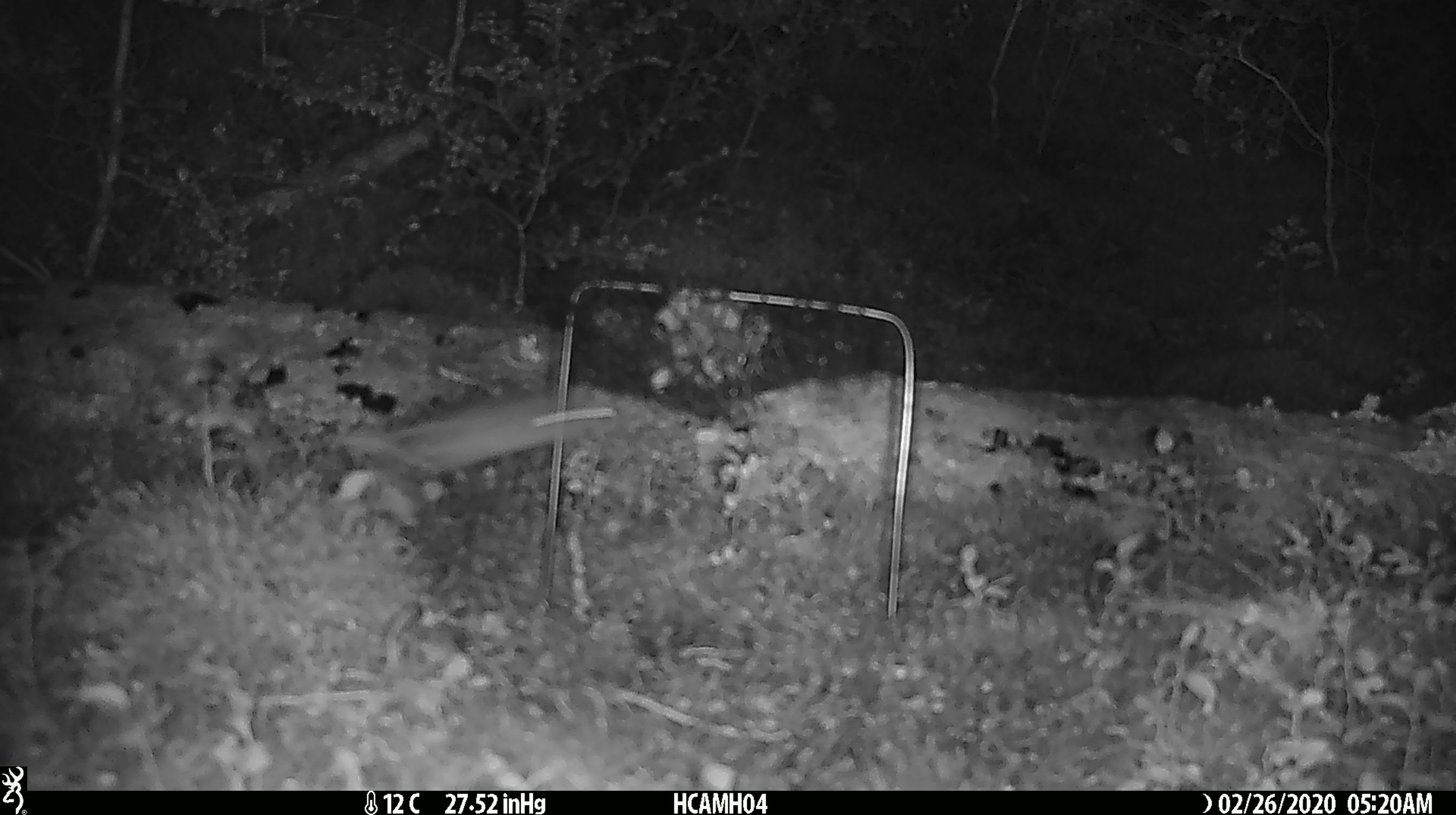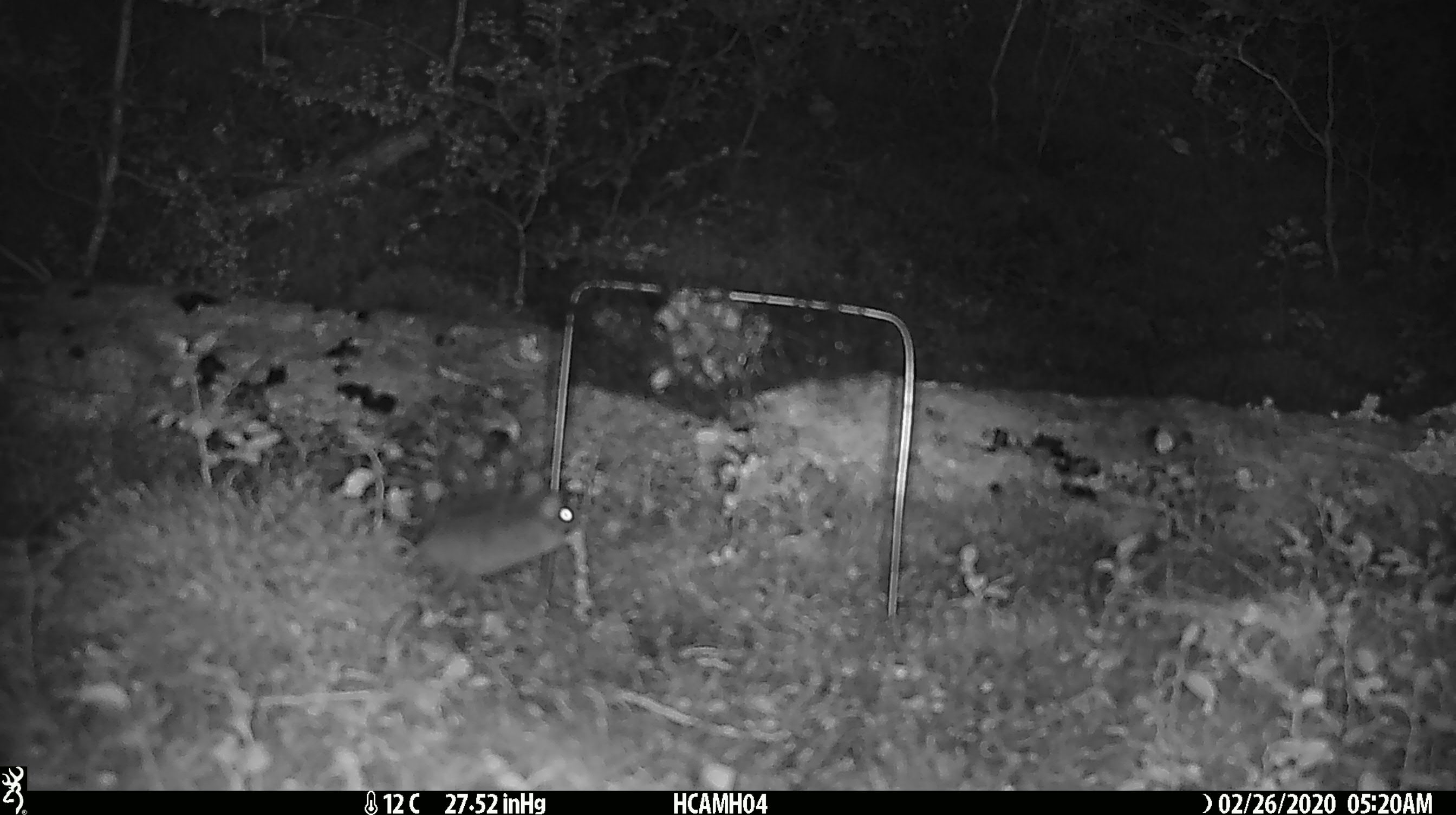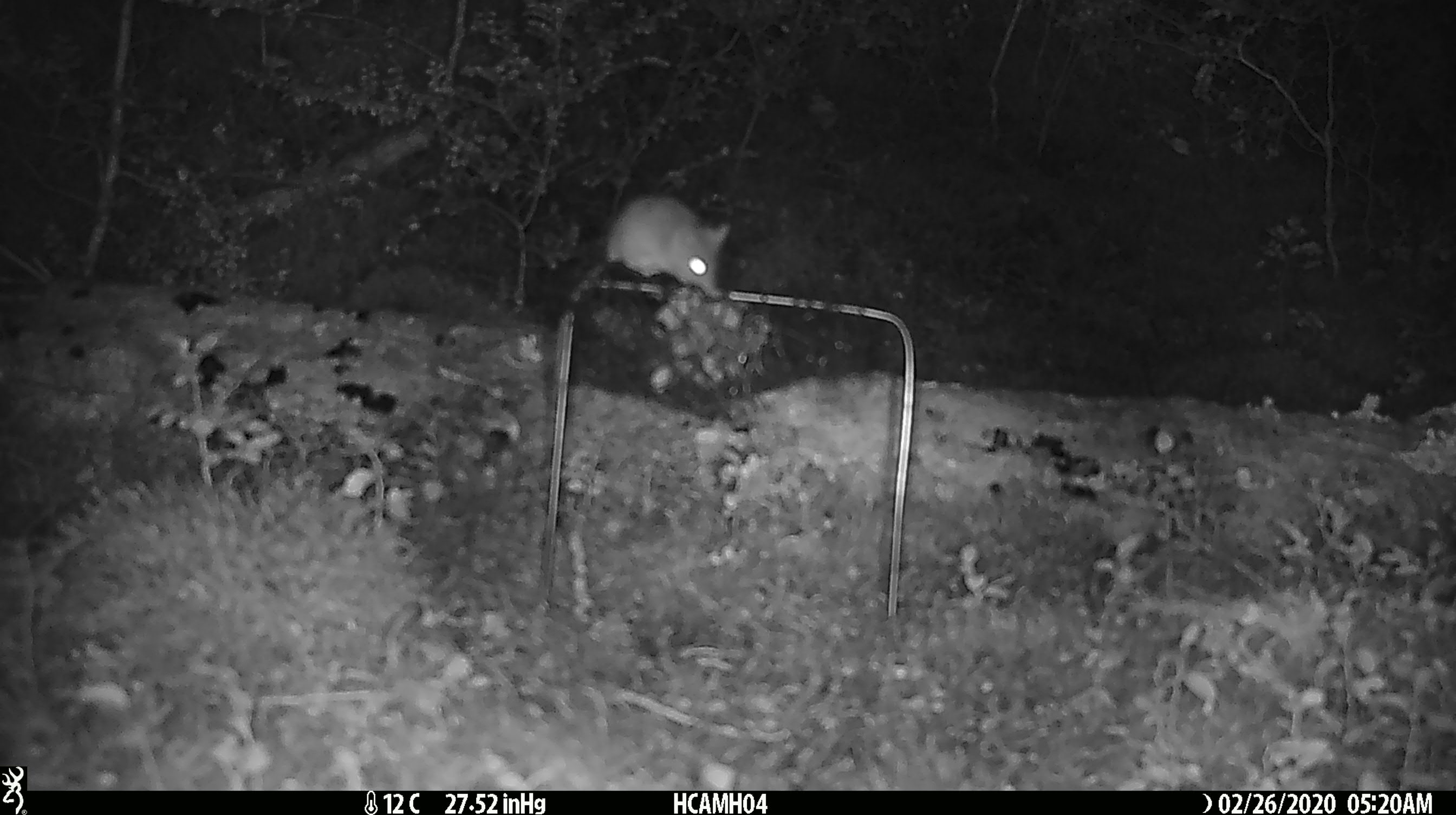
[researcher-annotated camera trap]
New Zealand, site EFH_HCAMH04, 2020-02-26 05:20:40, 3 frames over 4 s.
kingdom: Animalia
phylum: Chordata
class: Mammalia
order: Rodentia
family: Muridae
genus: Mus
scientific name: Mus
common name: mouse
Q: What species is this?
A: Mouse (Mus).